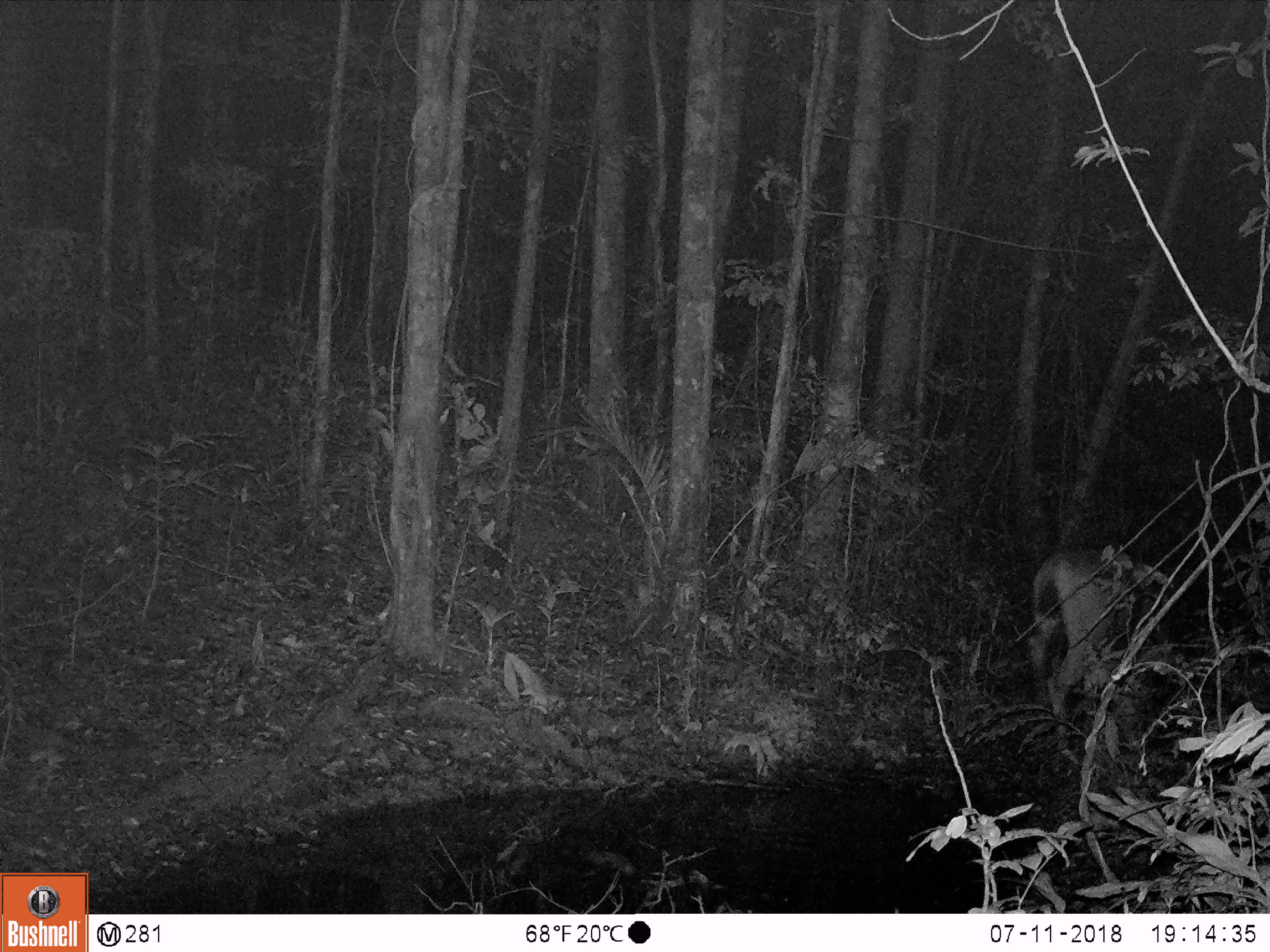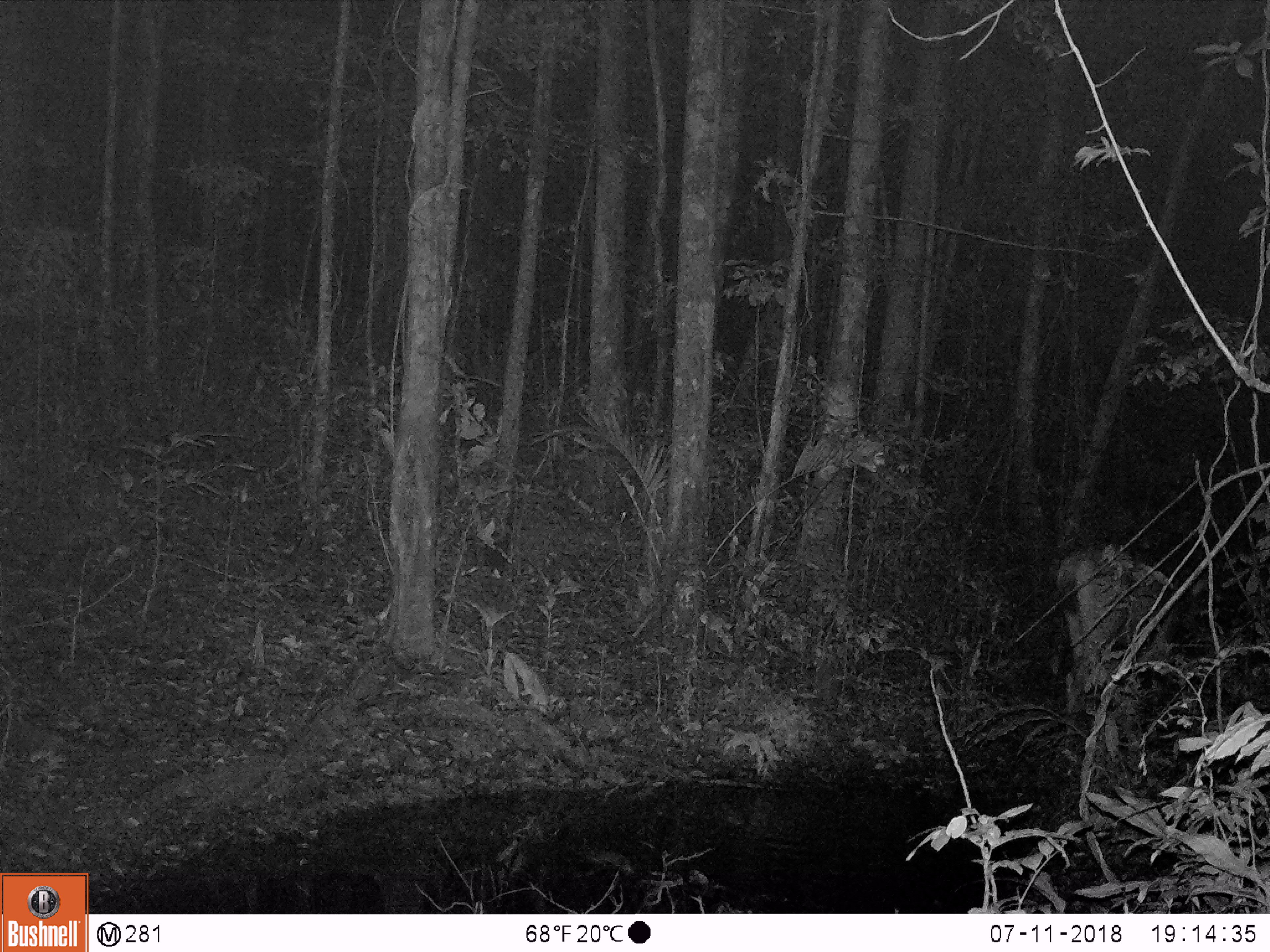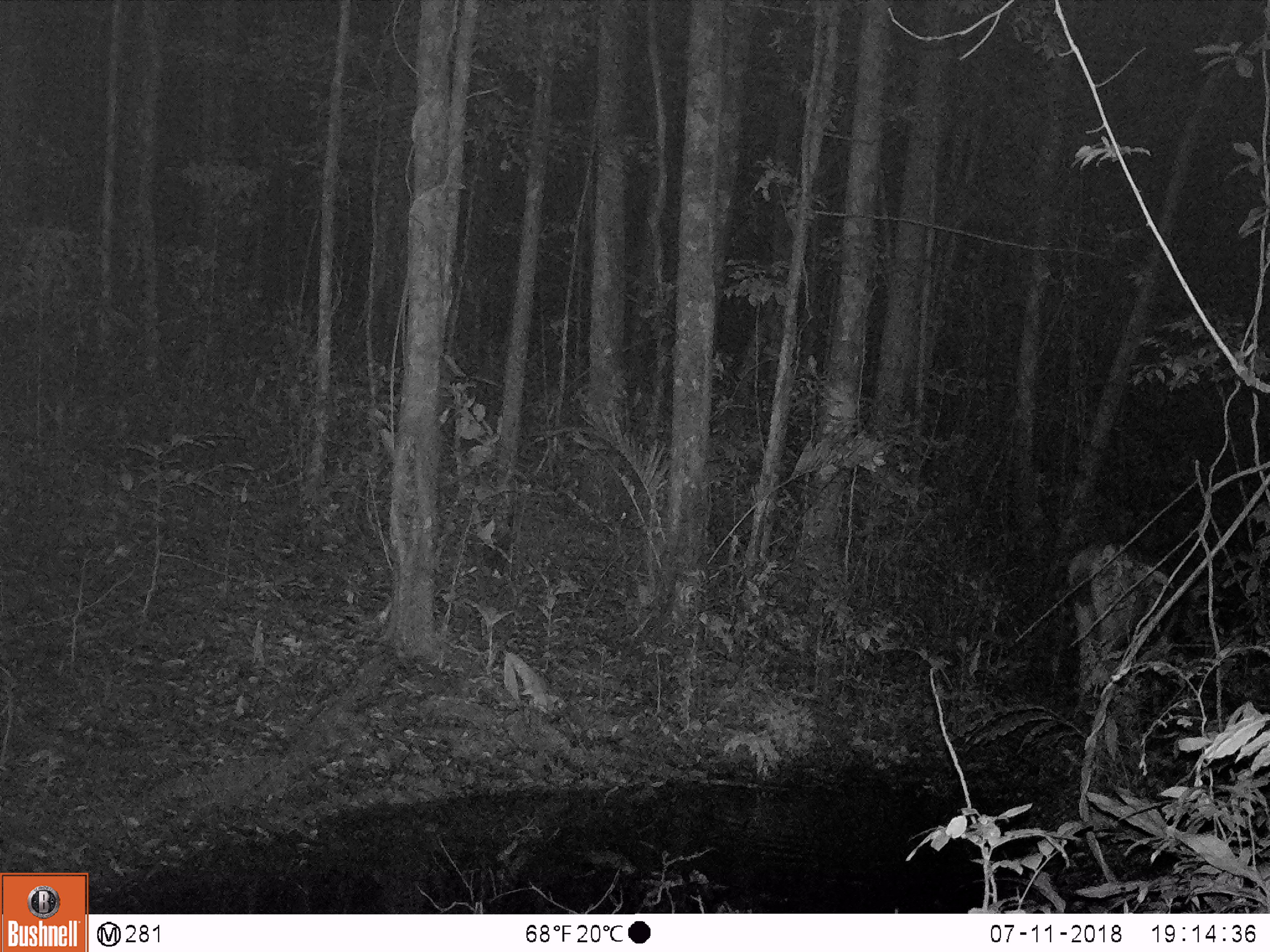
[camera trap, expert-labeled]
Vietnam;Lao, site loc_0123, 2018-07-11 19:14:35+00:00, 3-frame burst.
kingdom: Animalia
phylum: Chordata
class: Mammalia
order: Artiodactyla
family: Cervidae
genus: Rusa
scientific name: Rusa unicolor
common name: sambar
Sambar (Rusa unicolor). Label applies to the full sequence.